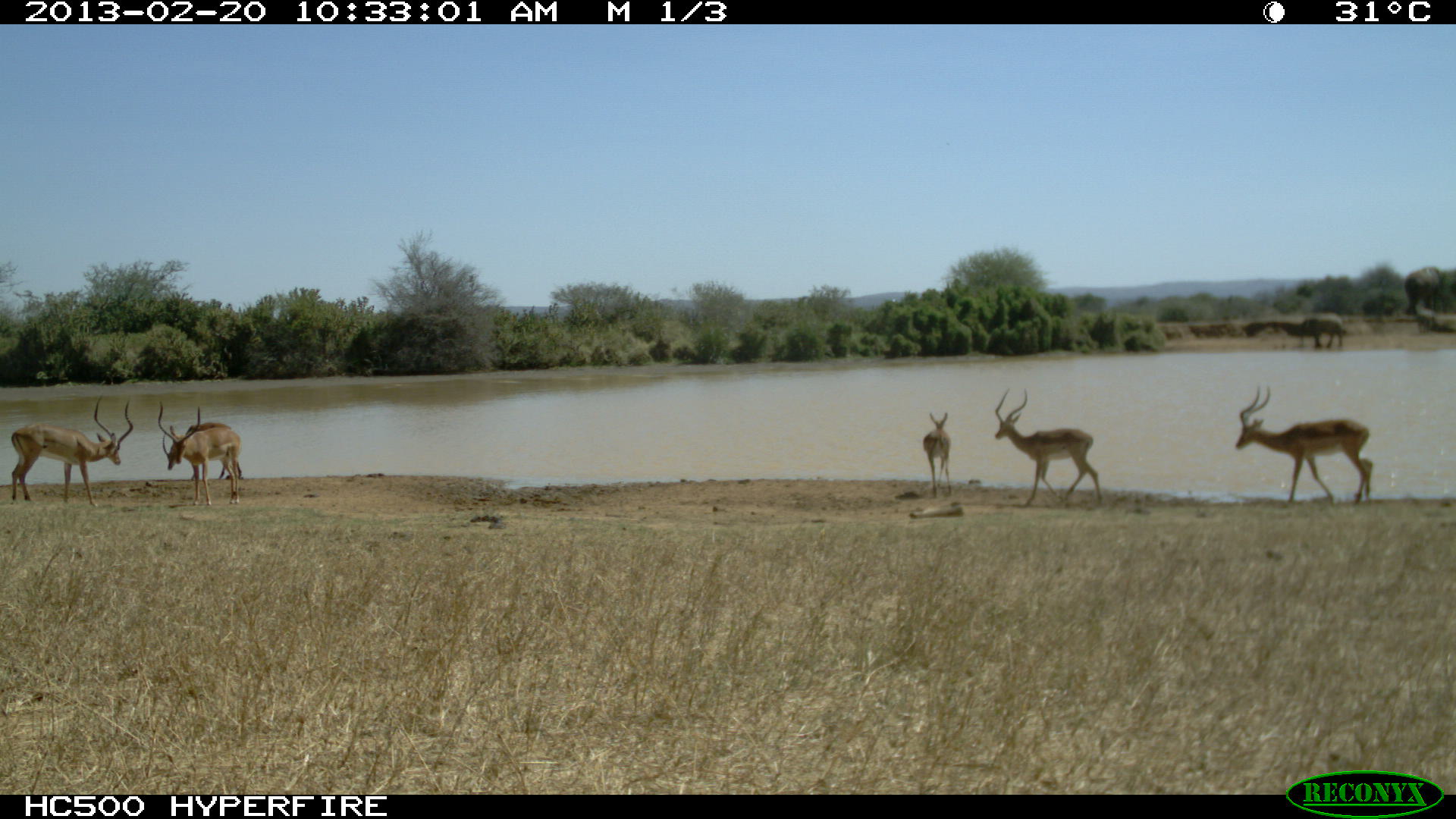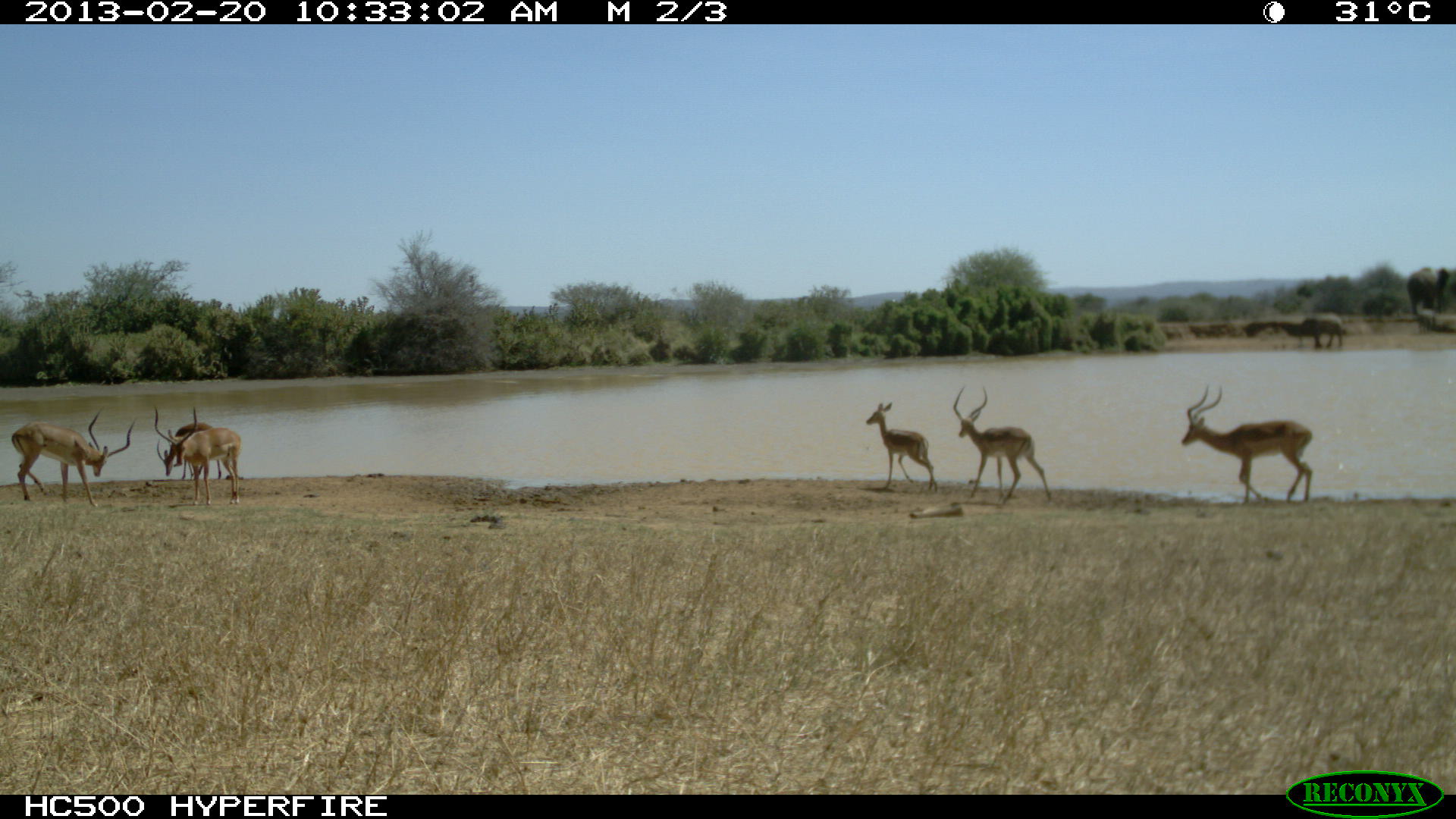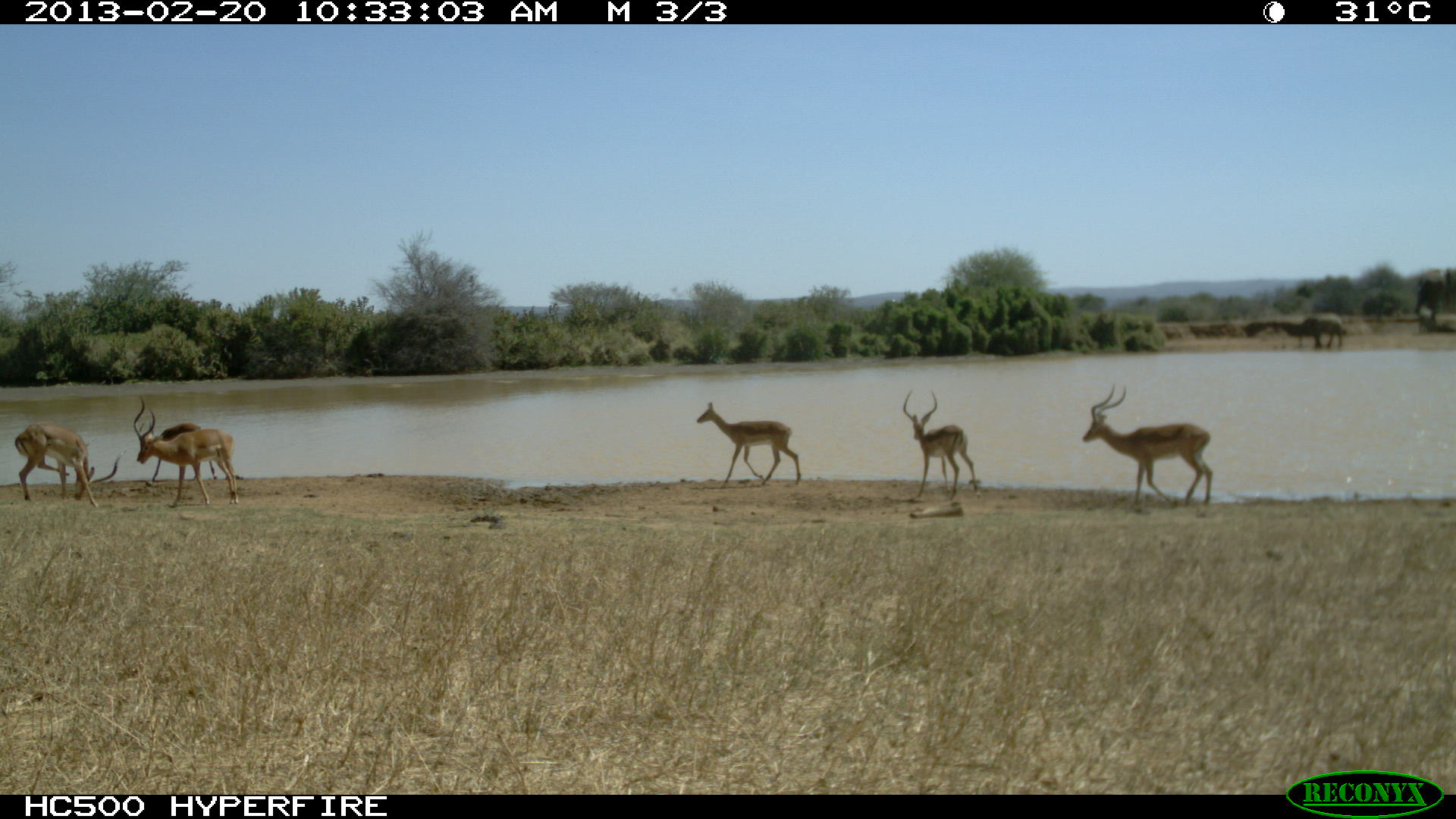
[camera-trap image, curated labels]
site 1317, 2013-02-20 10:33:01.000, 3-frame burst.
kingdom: Animalia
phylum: Chordata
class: Mammalia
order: Artiodactyla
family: Bovidae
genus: Aepyceros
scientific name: Aepyceros melampus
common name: impala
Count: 6.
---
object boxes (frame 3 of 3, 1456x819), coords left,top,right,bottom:
aepyceros melampus: 1082,383,1213,507; 133,398,238,508; 14,421,124,508; 903,387,981,502; 696,402,801,486; 137,419,217,483; 1286,313,1349,349